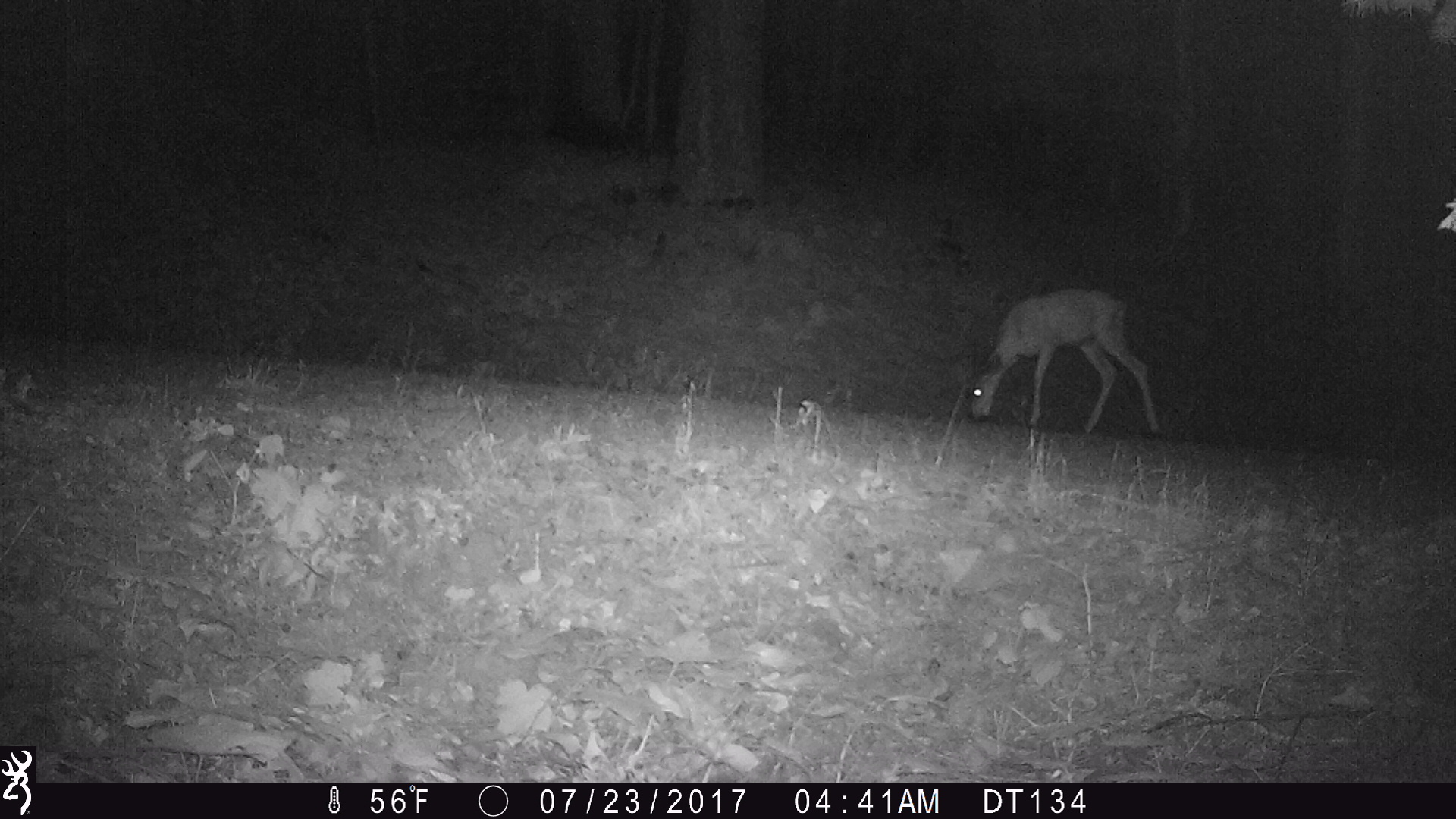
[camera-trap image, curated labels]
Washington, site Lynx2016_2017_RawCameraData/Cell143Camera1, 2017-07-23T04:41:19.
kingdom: Animalia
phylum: Chordata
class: Mammalia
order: Artiodactyla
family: Cervidae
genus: Odocoileus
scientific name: Odocoileus hemionus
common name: mule deer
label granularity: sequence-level